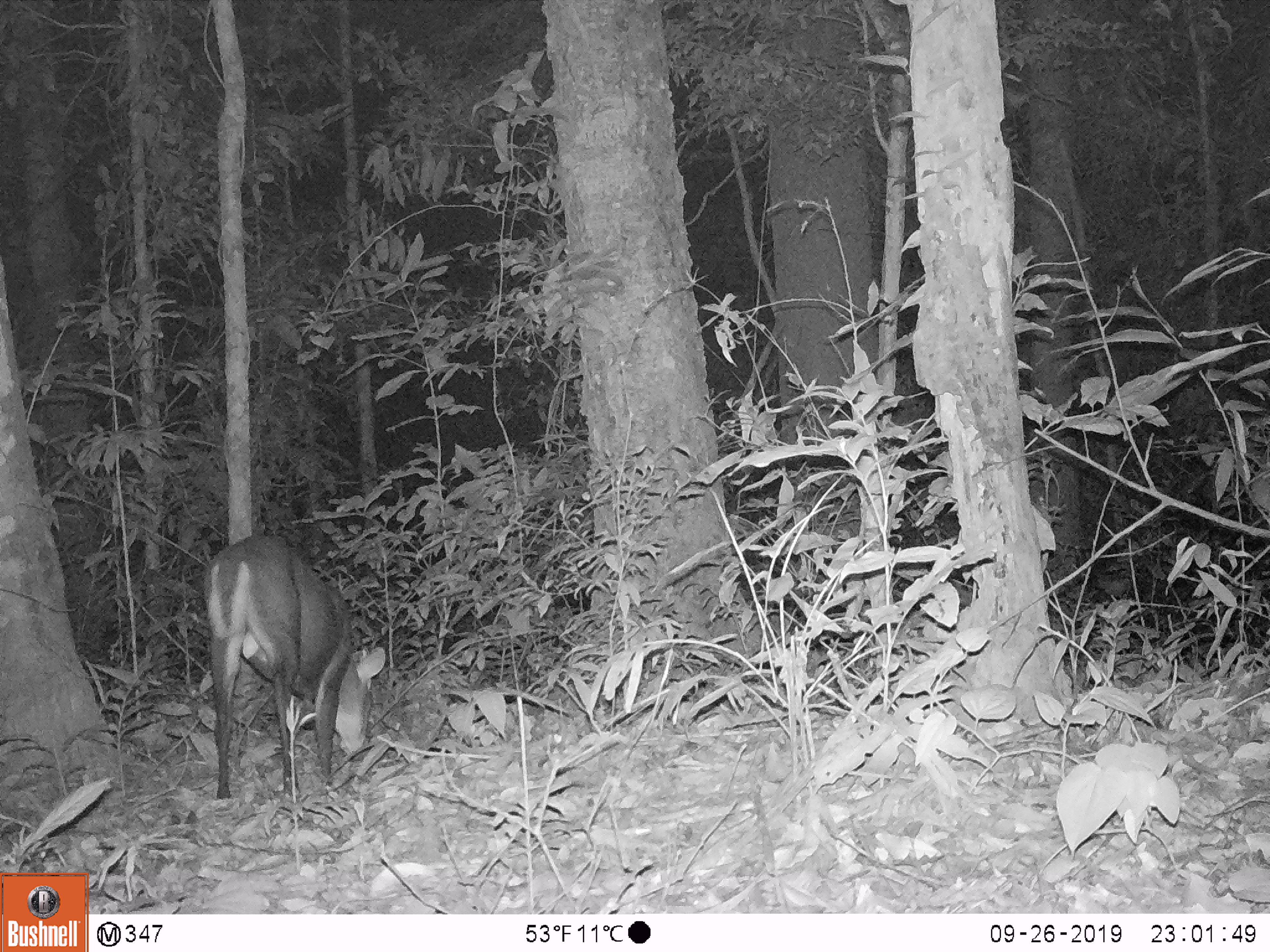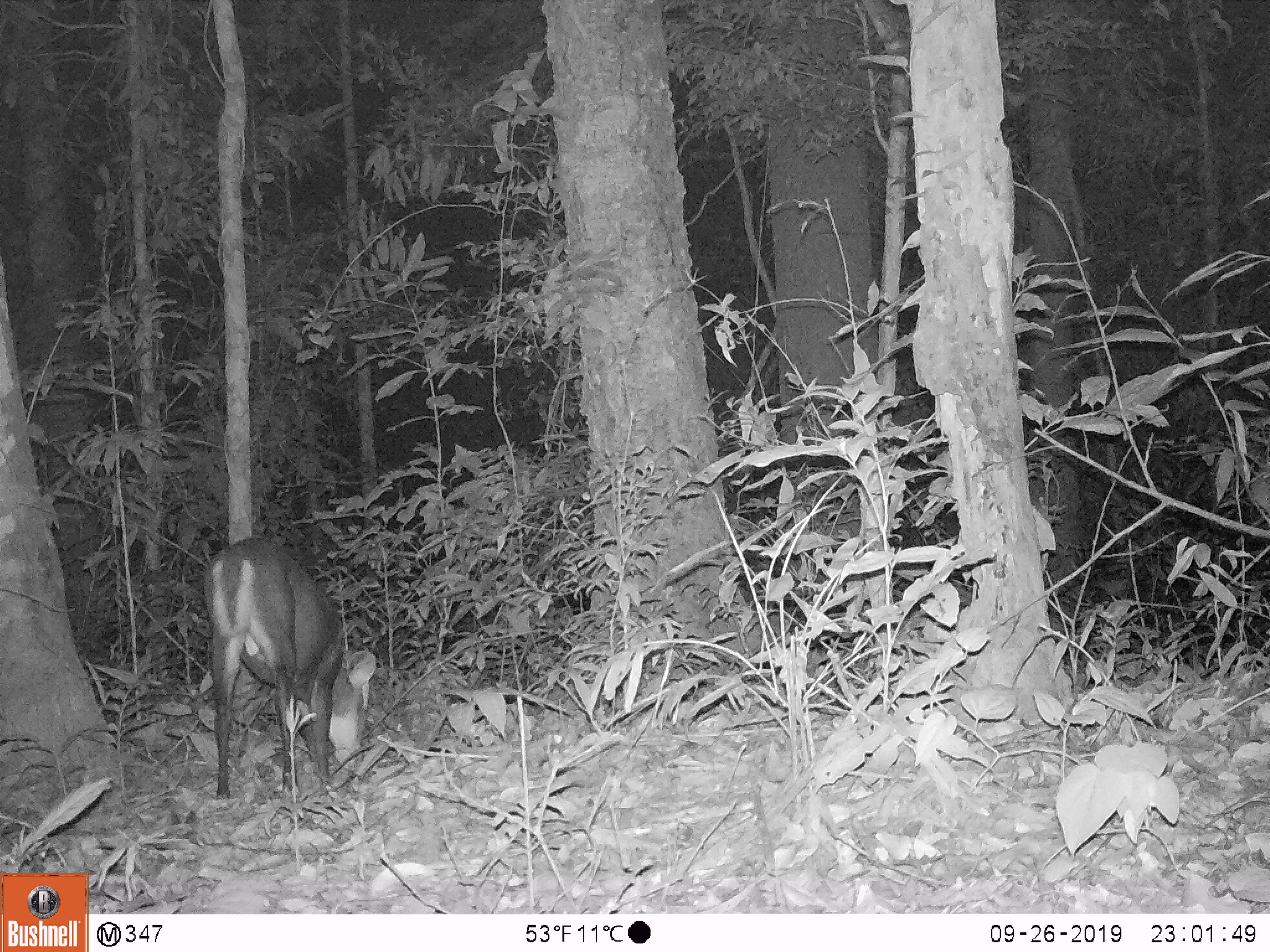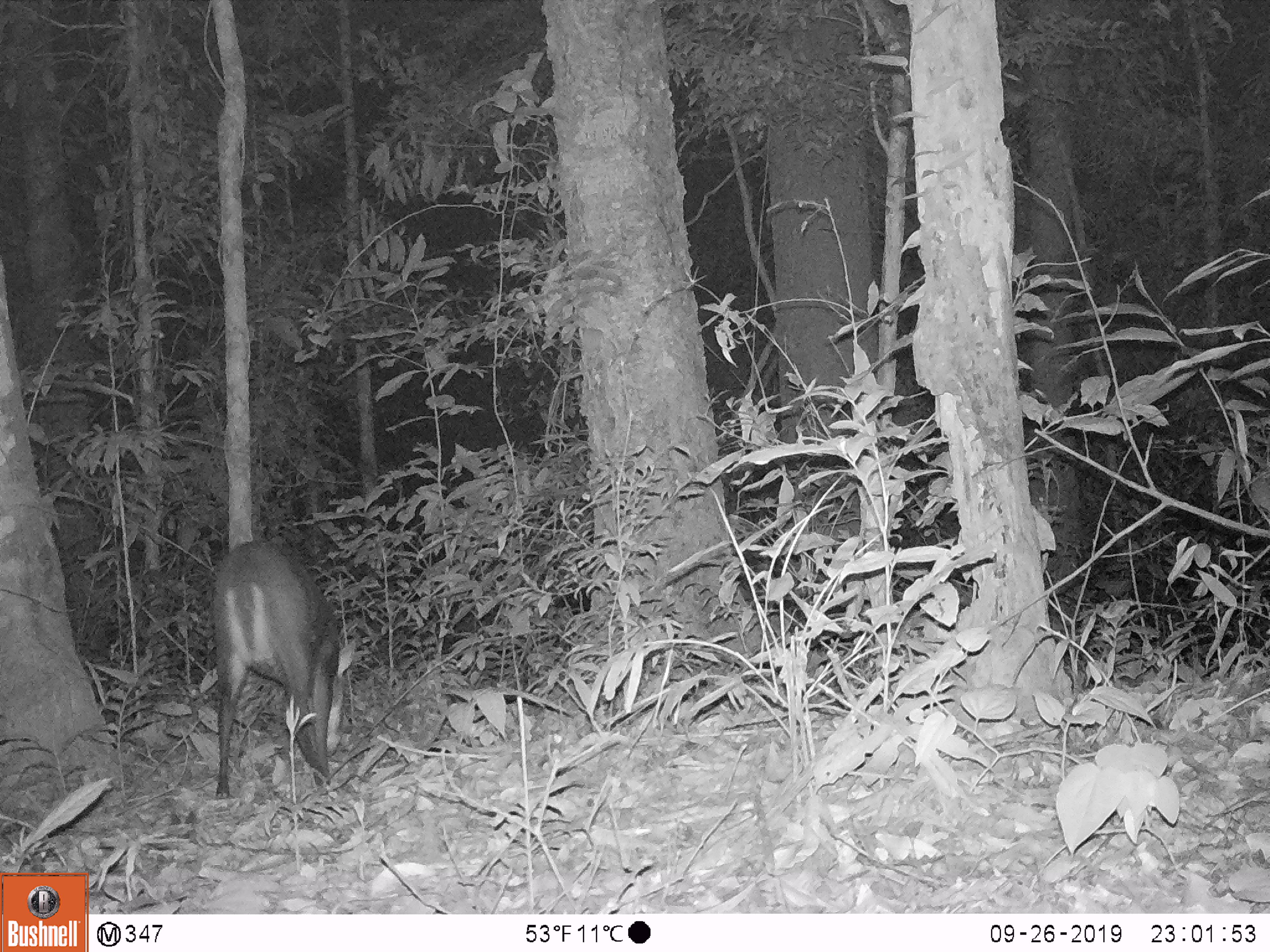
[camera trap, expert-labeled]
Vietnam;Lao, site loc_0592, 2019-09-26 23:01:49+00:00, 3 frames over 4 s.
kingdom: Animalia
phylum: Chordata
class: Mammalia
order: Artiodactyla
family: Cervidae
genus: Muntiacus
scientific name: Muntiacus rooseveltorum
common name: roosevelt's muntjac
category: roosevelts muntjac group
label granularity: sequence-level